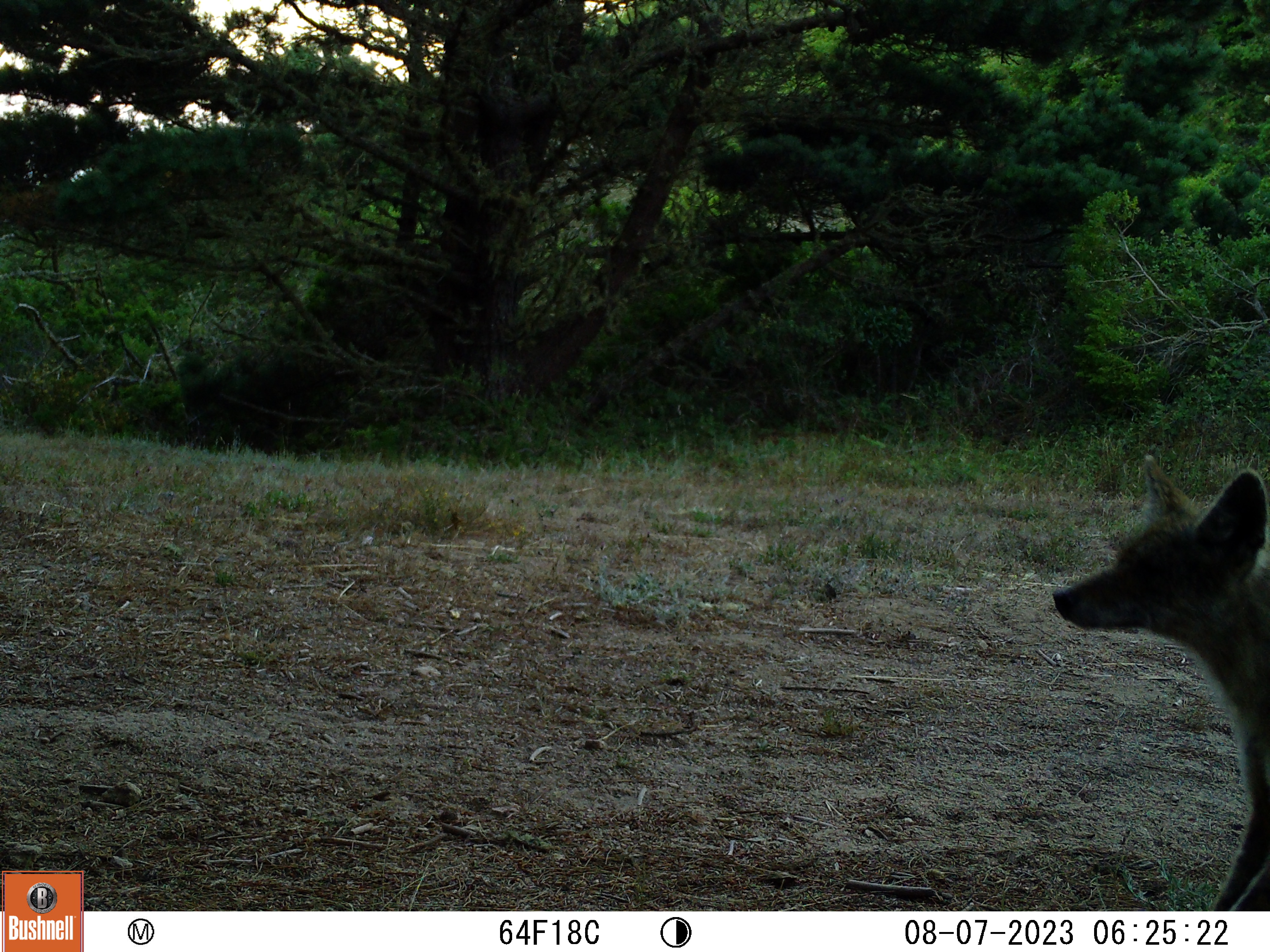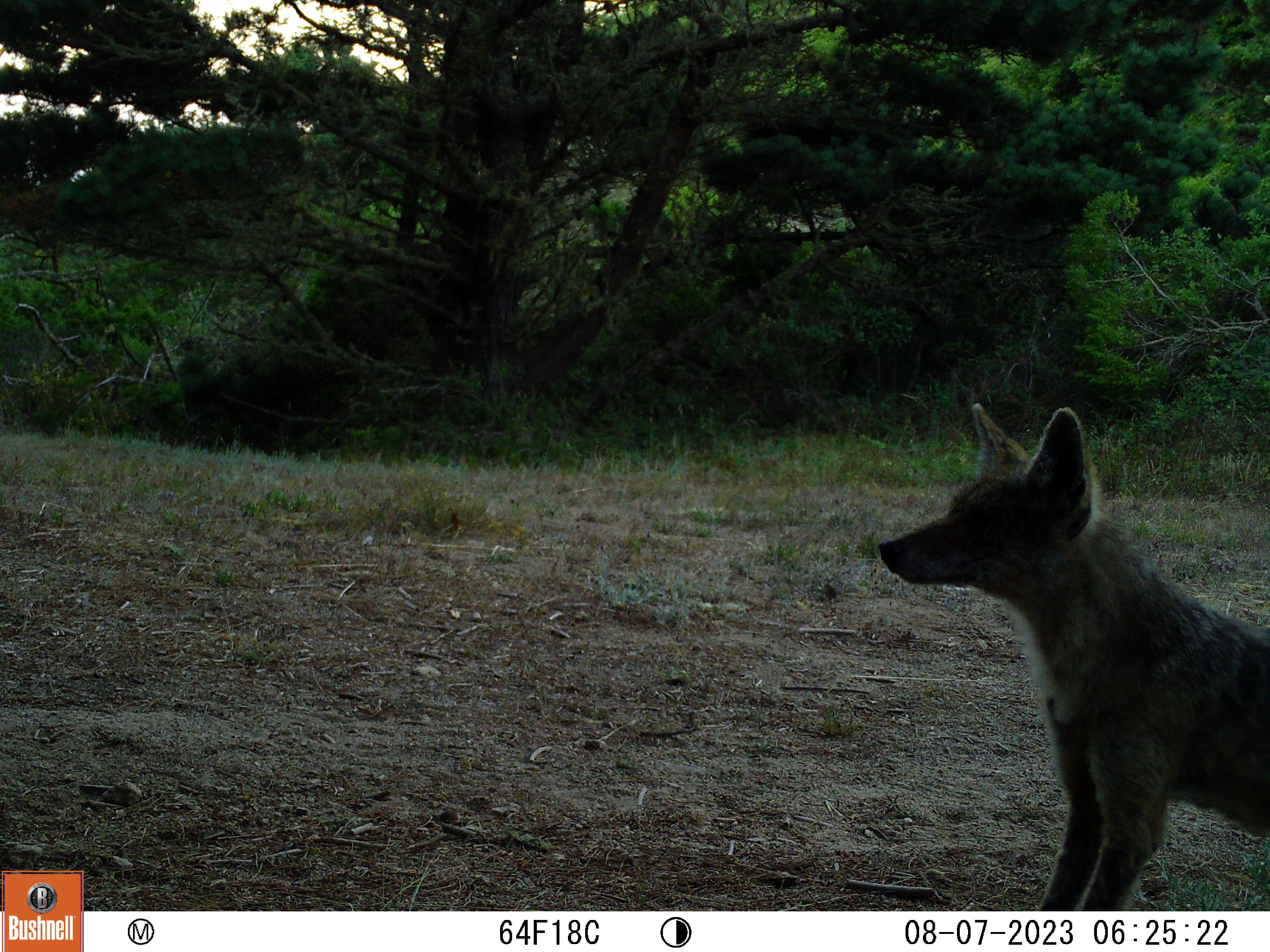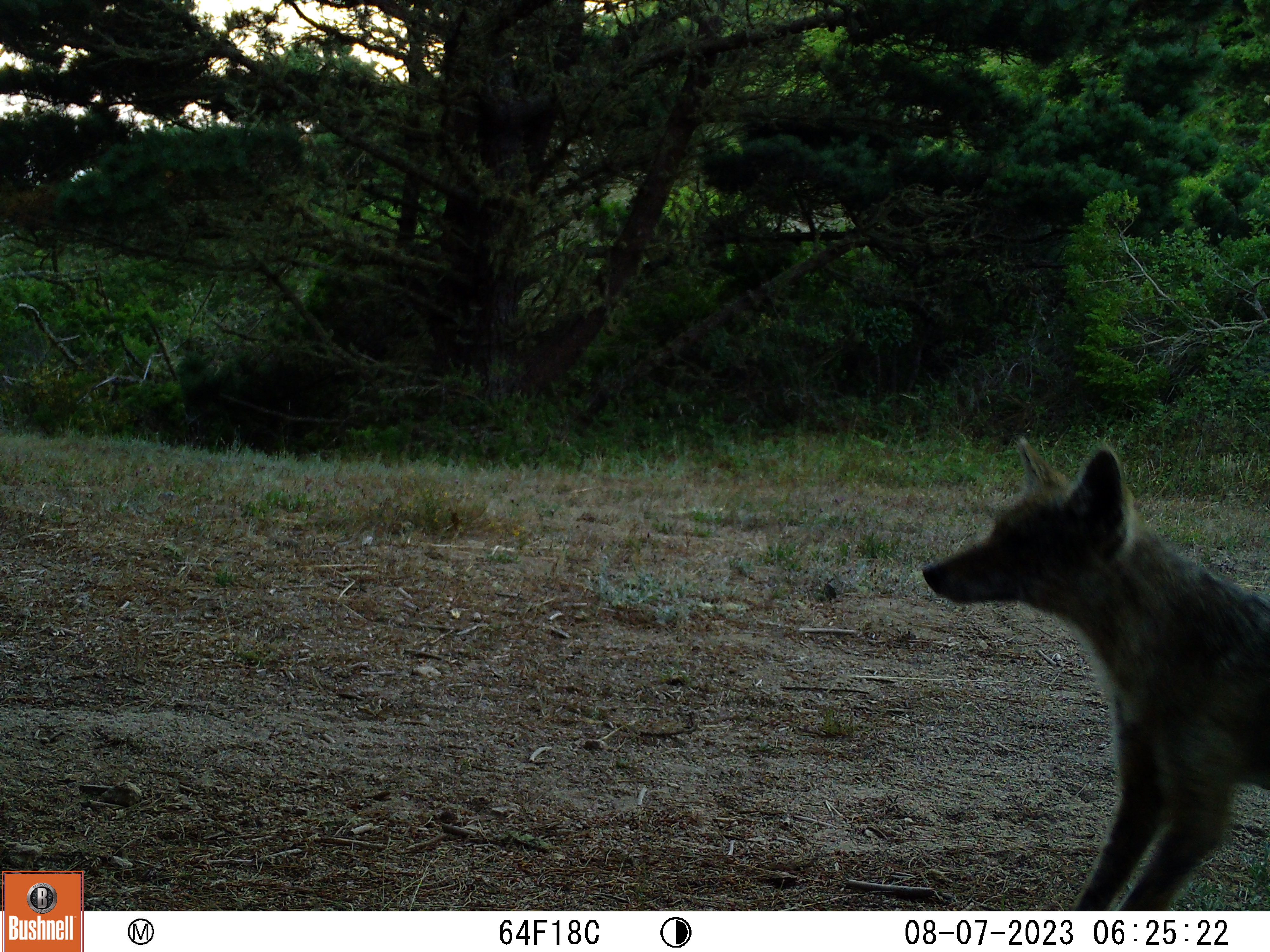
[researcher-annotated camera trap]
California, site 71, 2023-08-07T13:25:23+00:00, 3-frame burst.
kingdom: Animalia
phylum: Chordata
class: Mammalia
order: Carnivora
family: Canidae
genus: Canis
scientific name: Canis latrans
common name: coyote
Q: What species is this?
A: Coyote (Canis latrans).